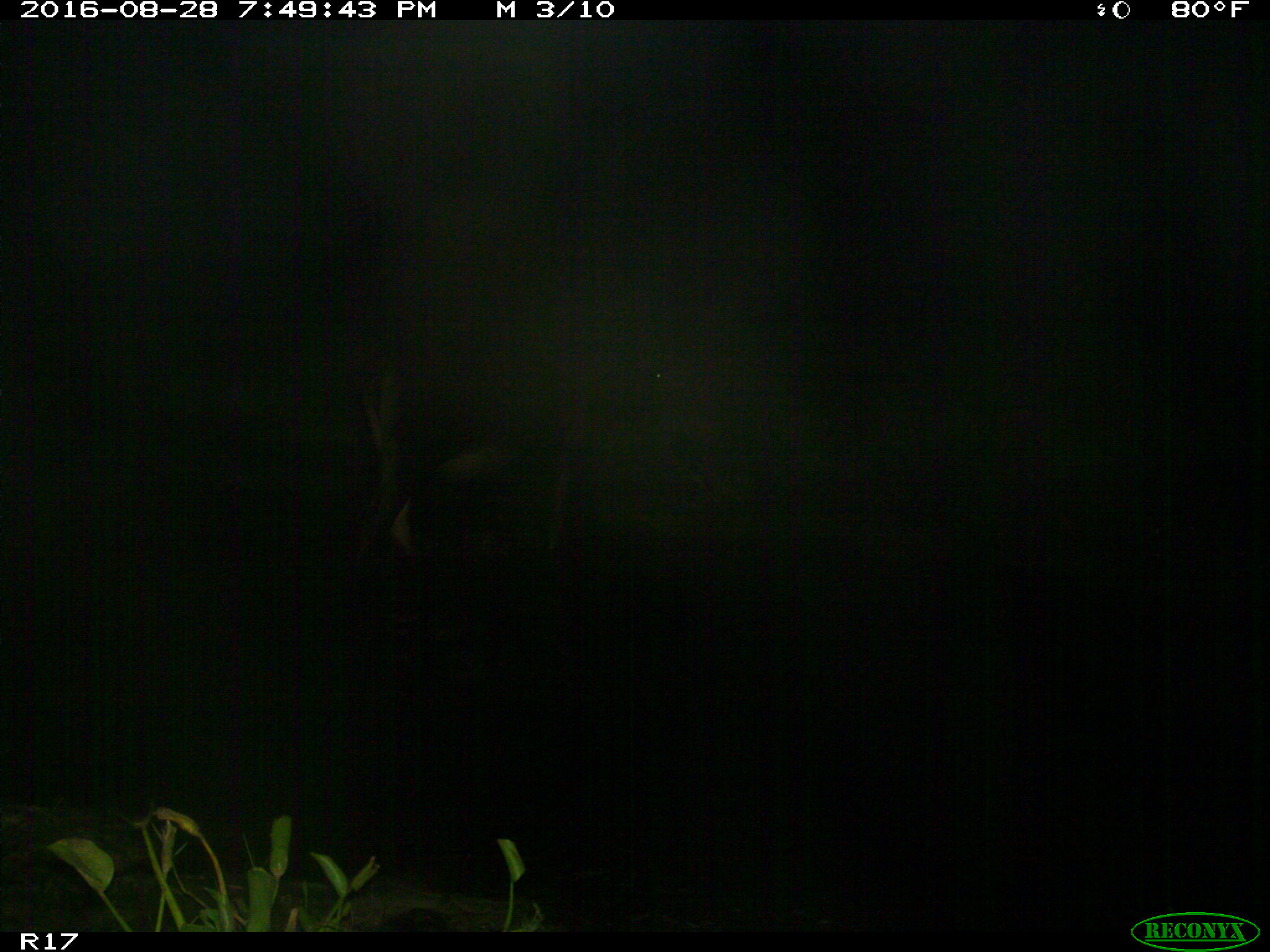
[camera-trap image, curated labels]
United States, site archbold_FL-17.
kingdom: Animalia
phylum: Chordata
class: Mammalia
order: Artiodactyla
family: Bovidae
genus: Bos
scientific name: Bos taurus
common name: domestic cow